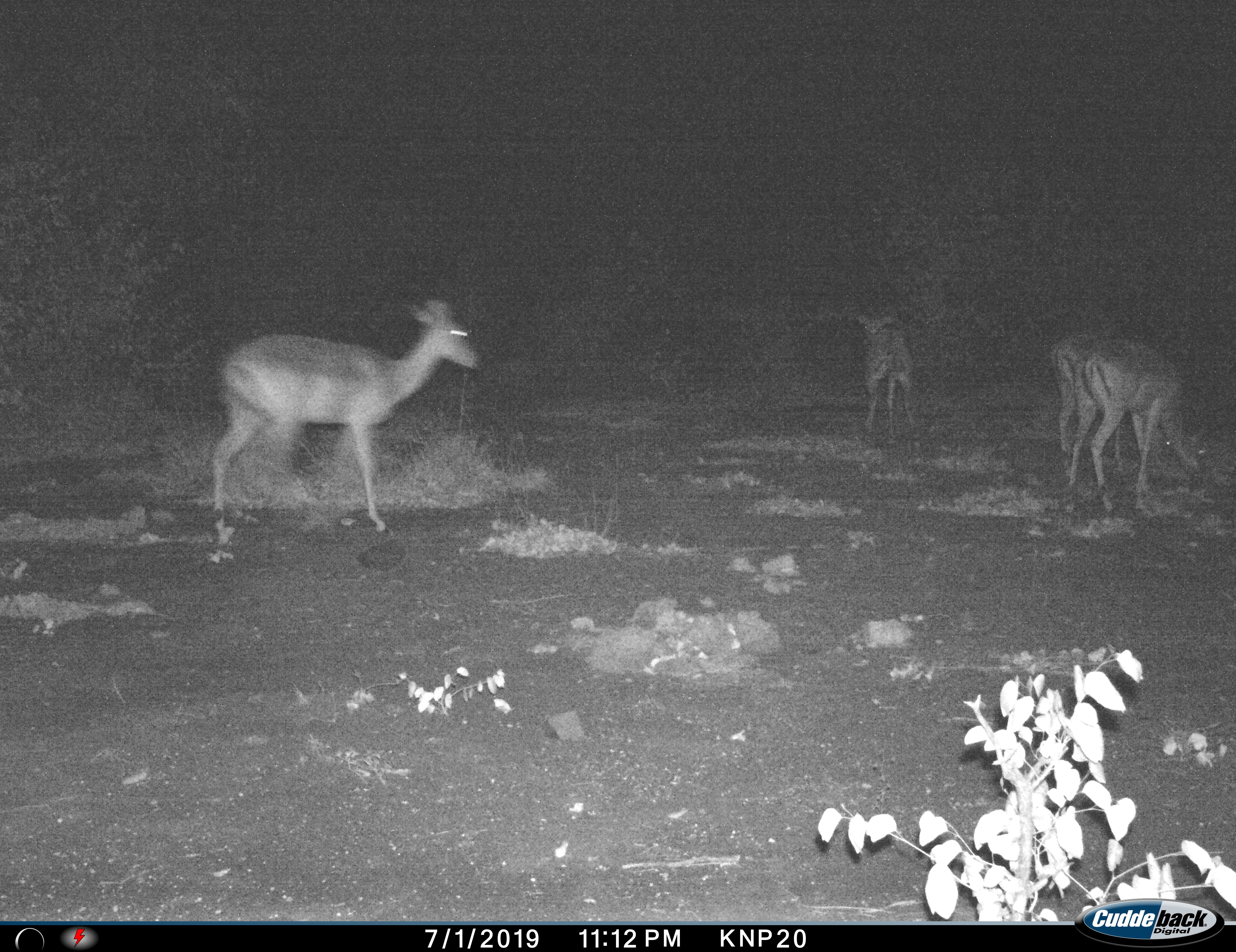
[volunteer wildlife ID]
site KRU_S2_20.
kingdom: Animalia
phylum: Chordata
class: Mammalia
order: Artiodactyla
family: Bovidae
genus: Aepyceros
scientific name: Aepyceros melampus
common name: impala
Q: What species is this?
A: Impala (Aepyceros melampus).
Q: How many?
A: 4.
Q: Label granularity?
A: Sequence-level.